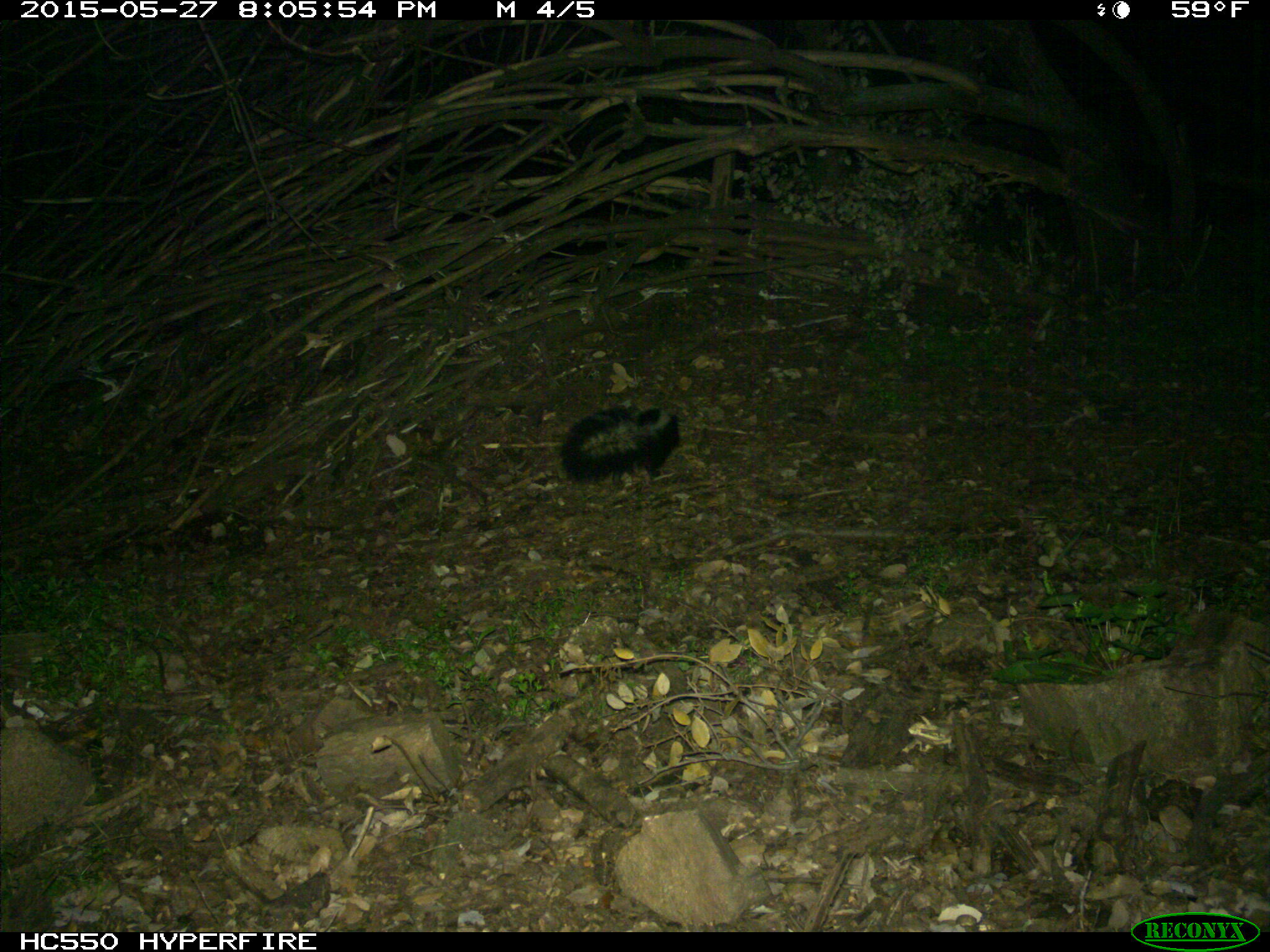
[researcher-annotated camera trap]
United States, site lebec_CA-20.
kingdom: Animalia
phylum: Chordata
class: Mammalia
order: Carnivora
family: Mephitidae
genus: Mephitis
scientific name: Mephitis mephitis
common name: striped skunk